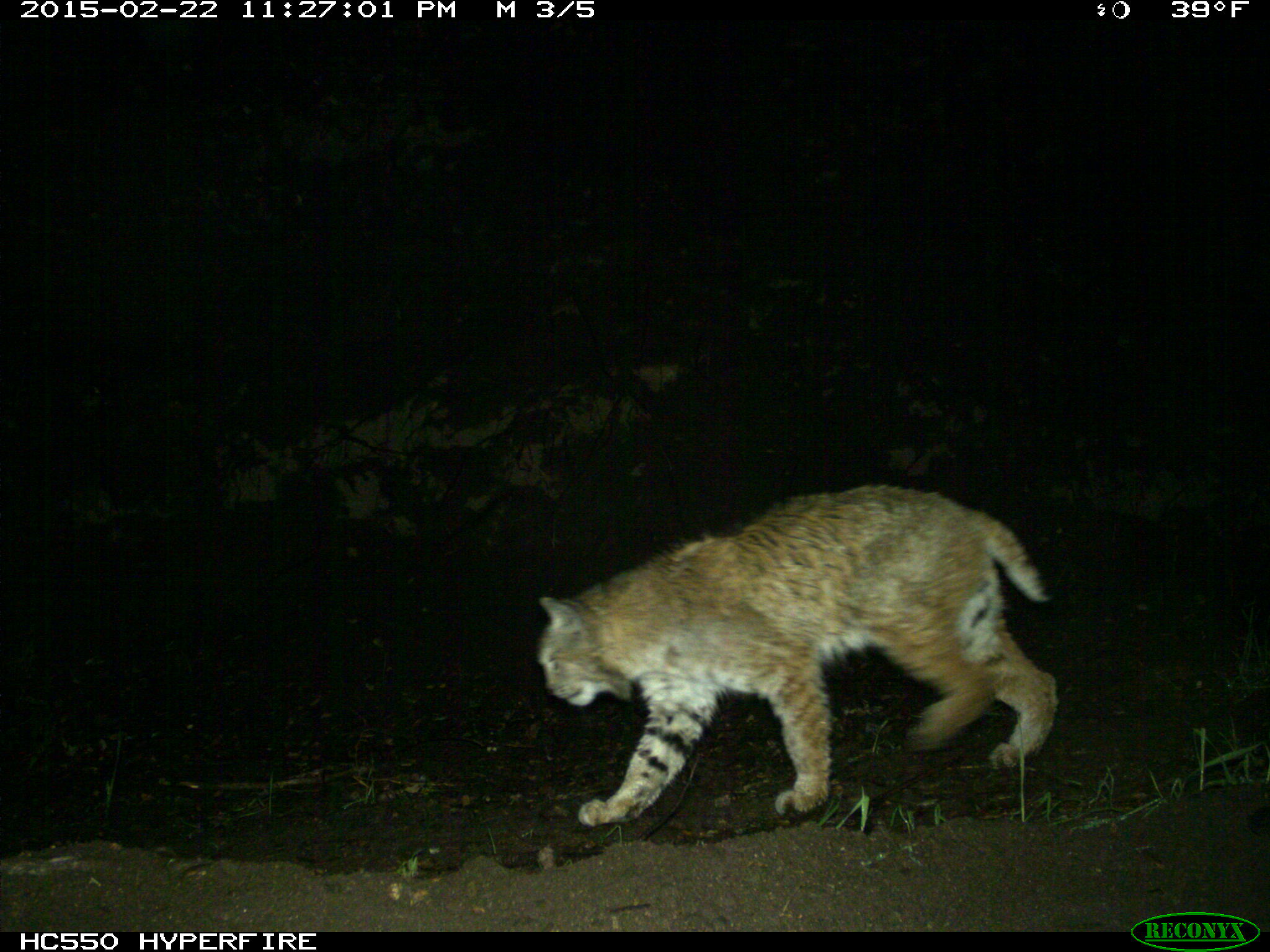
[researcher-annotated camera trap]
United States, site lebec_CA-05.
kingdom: Animalia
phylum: Chordata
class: Mammalia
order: Carnivora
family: Felidae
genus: Lynx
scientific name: Lynx rufus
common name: bobcat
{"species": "Lynx rufus (bobcat)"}